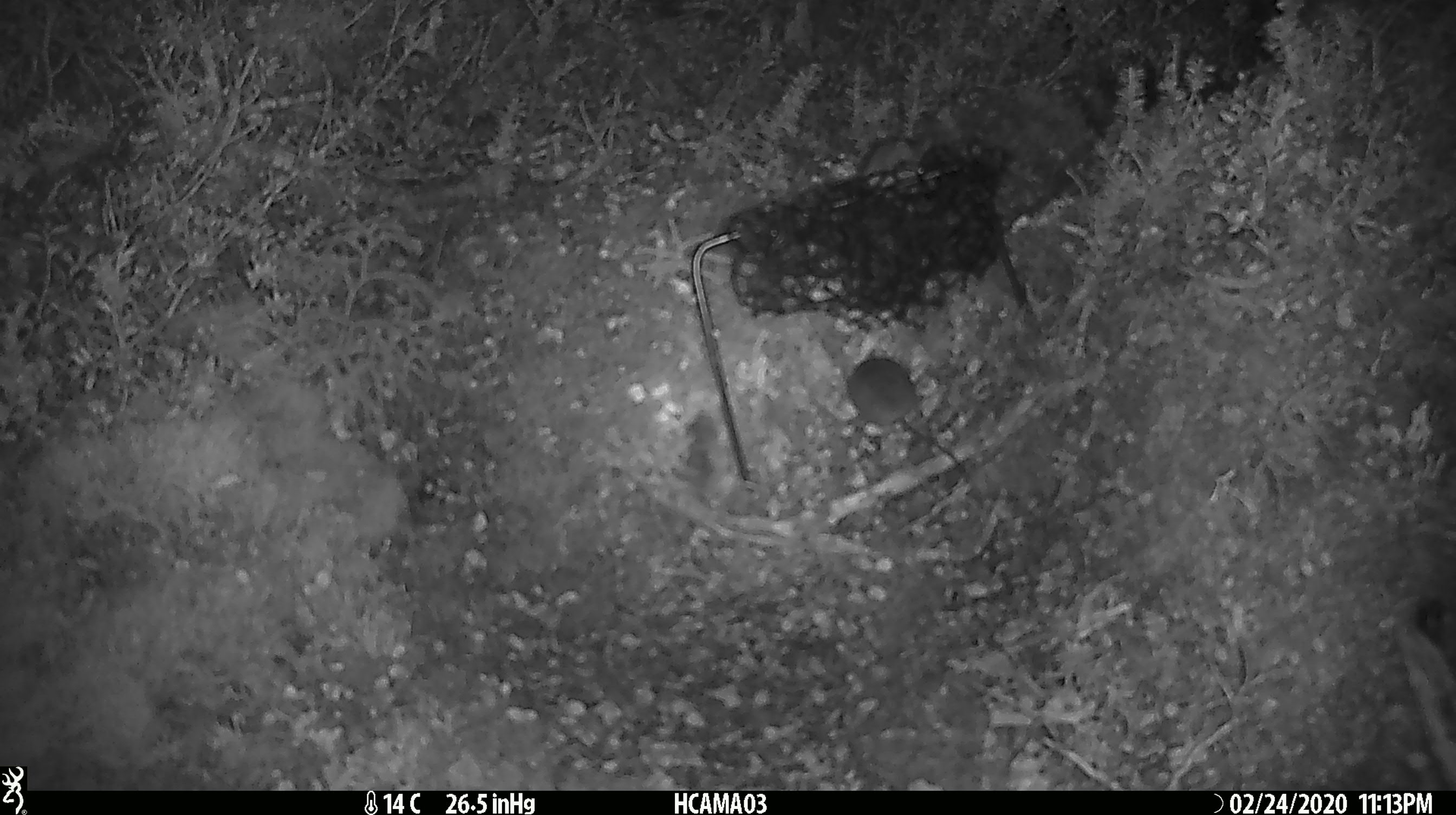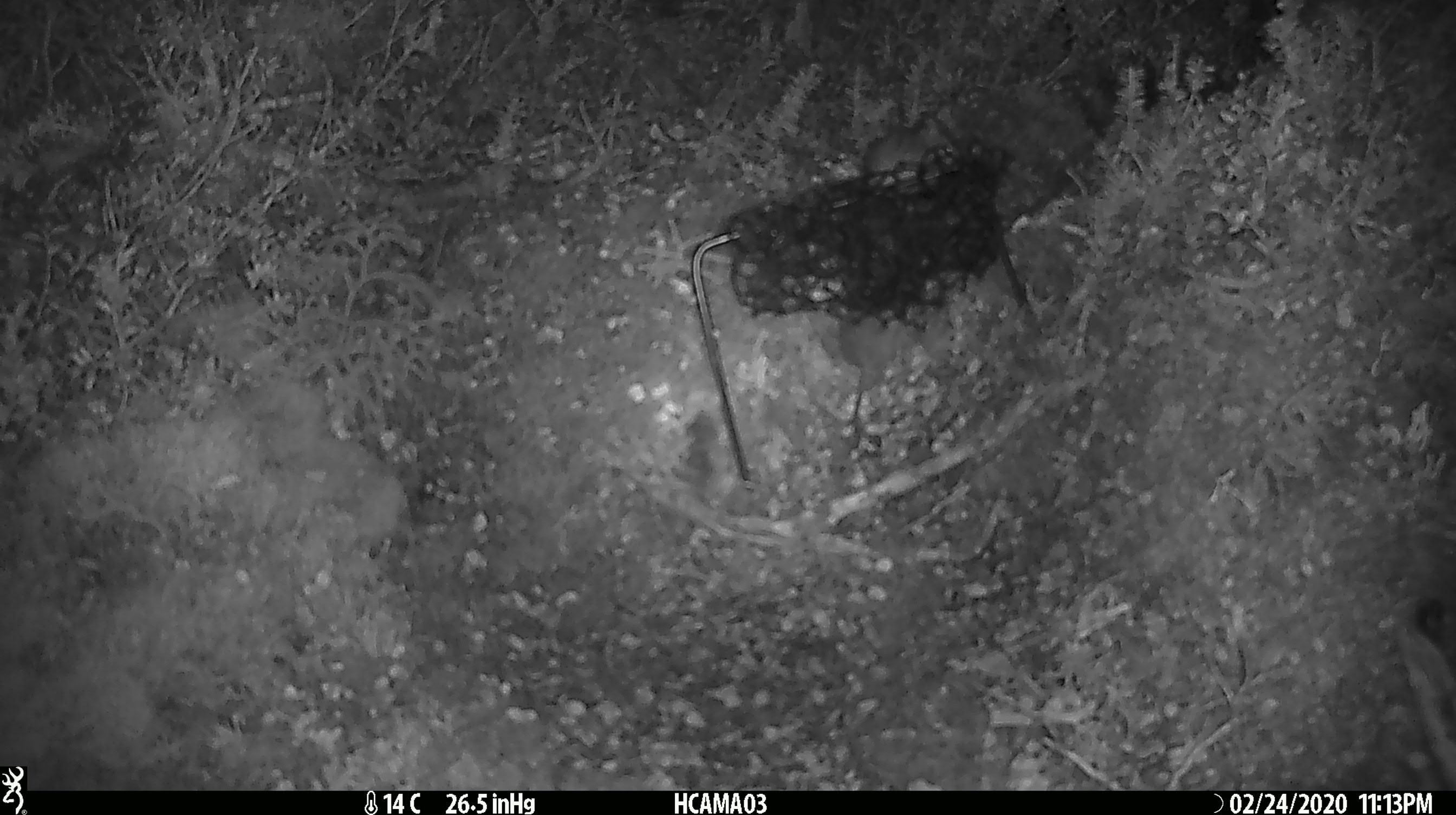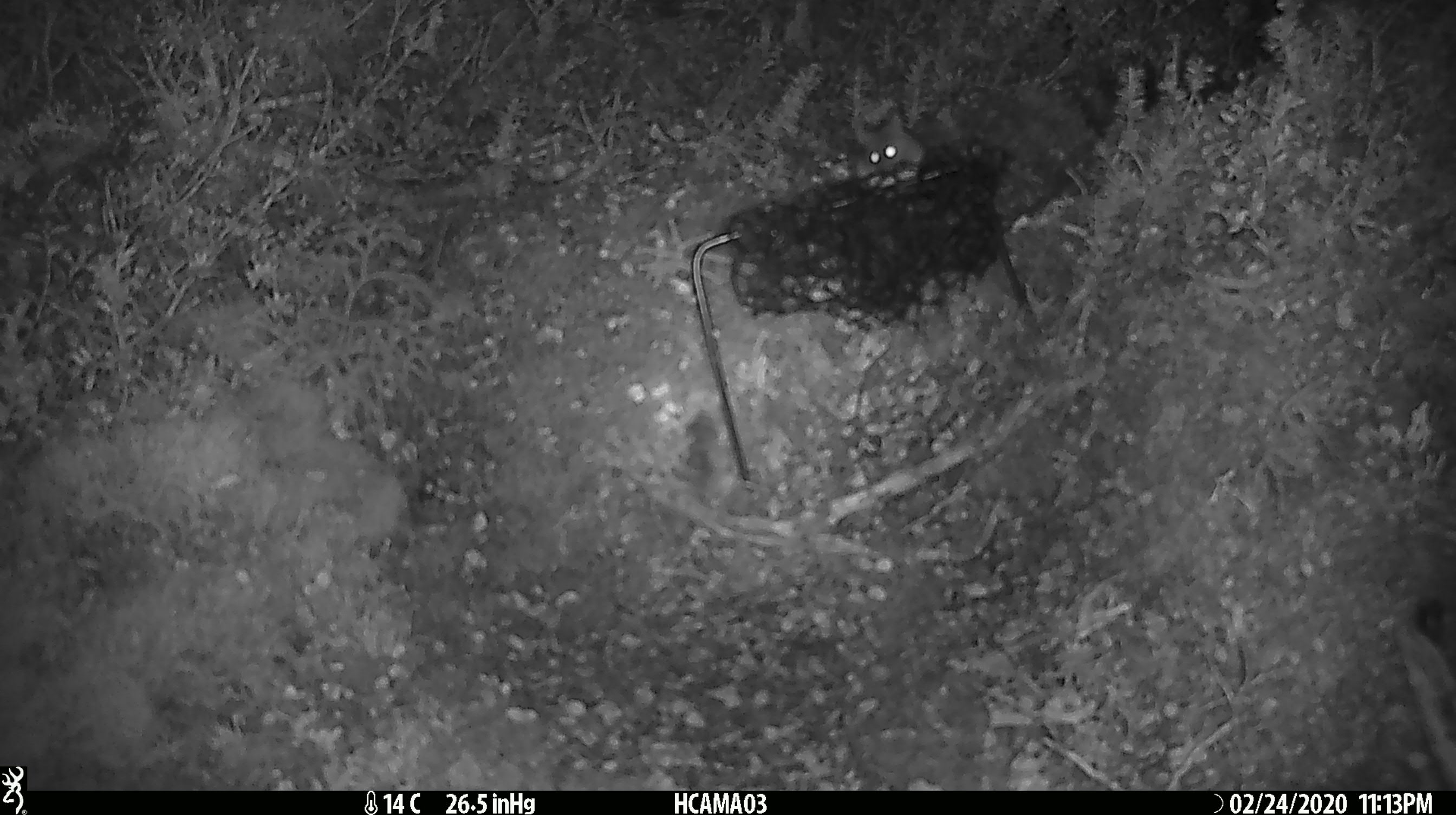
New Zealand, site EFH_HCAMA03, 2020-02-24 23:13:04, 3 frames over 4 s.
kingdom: Animalia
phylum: Chordata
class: Mammalia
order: Rodentia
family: Muridae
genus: Mus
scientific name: Mus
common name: mouse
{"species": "mouse (Mus)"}